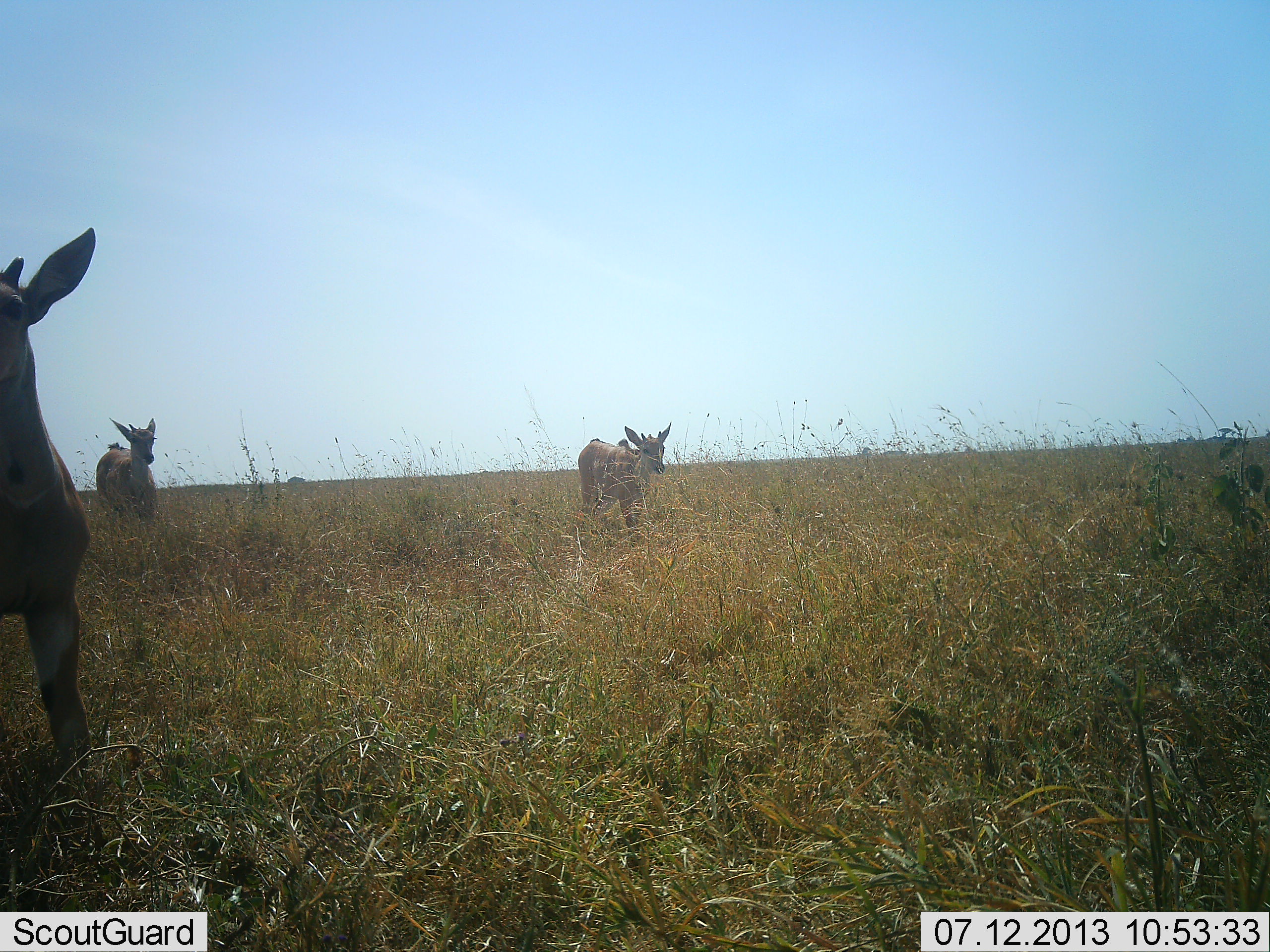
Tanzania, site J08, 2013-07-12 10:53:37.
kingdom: Animalia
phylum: Chordata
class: Mammalia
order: Artiodactyla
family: Bovidae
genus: Tragelaphus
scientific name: Tragelaphus oryx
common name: eland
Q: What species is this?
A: Eland (Tragelaphus oryx).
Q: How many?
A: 3.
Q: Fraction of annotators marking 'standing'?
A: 57%.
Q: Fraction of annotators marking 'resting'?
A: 0%.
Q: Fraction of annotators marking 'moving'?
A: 50%.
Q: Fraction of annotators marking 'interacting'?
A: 0%.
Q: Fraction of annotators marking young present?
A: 43%.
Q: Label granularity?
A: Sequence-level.